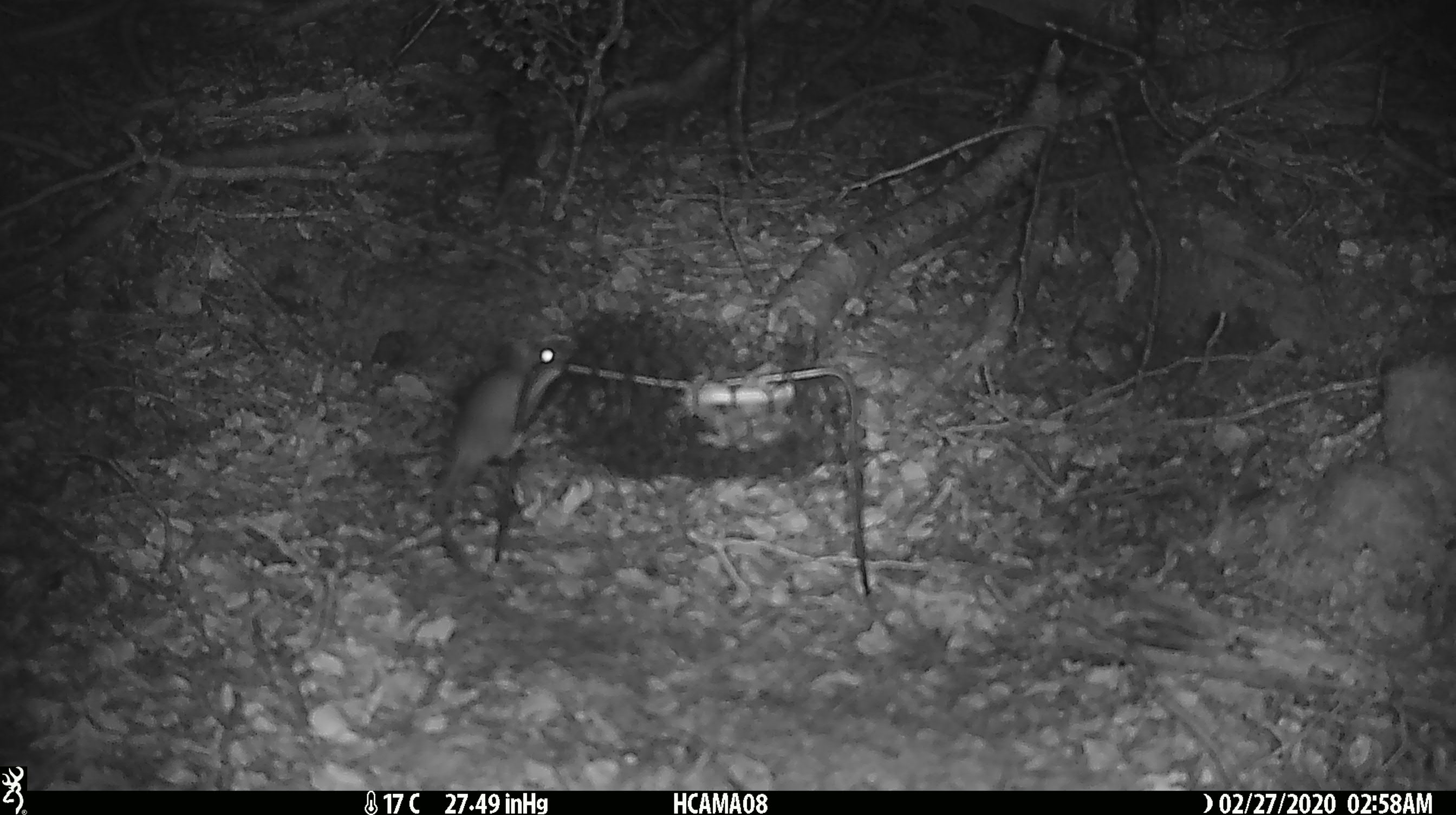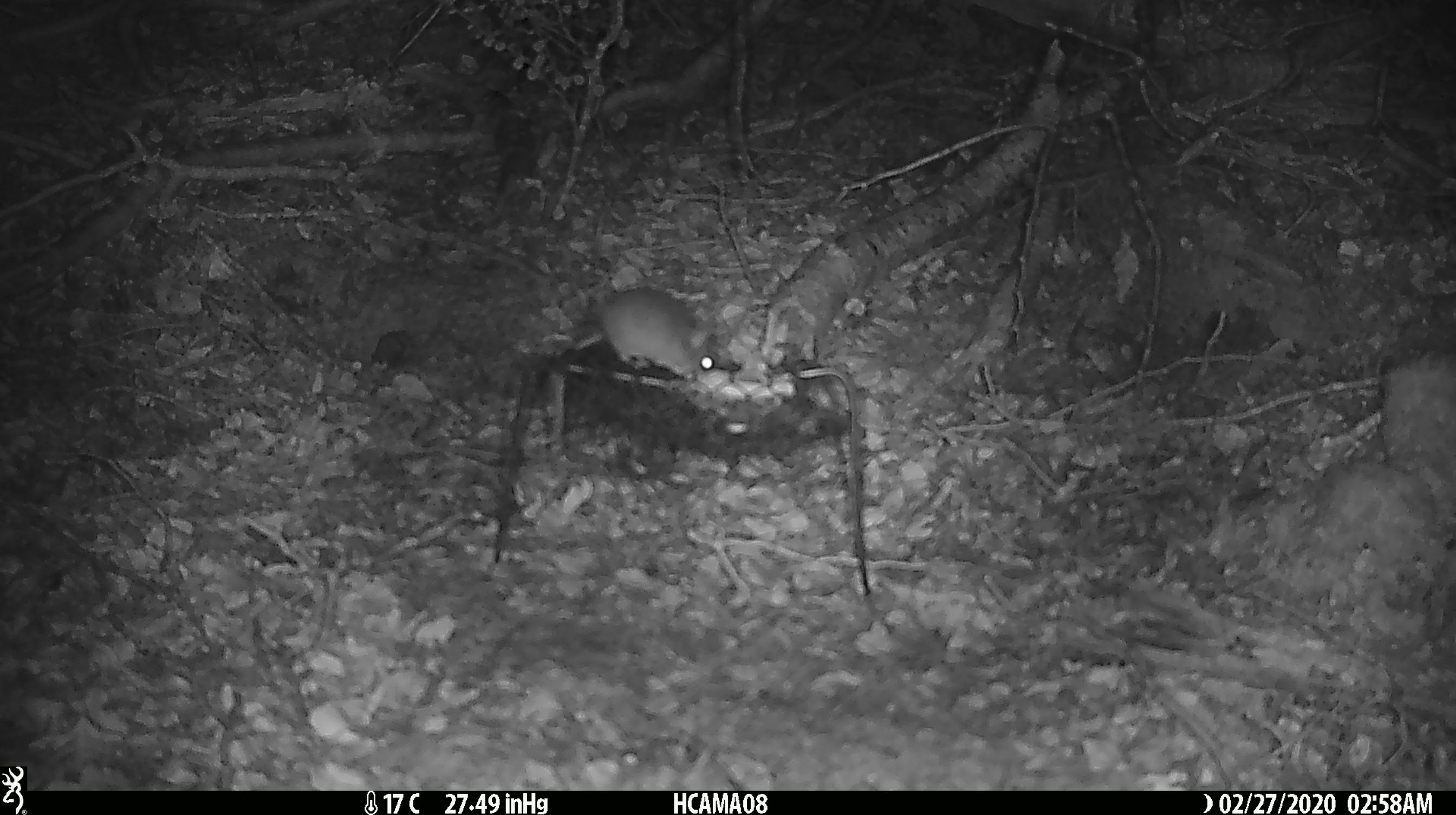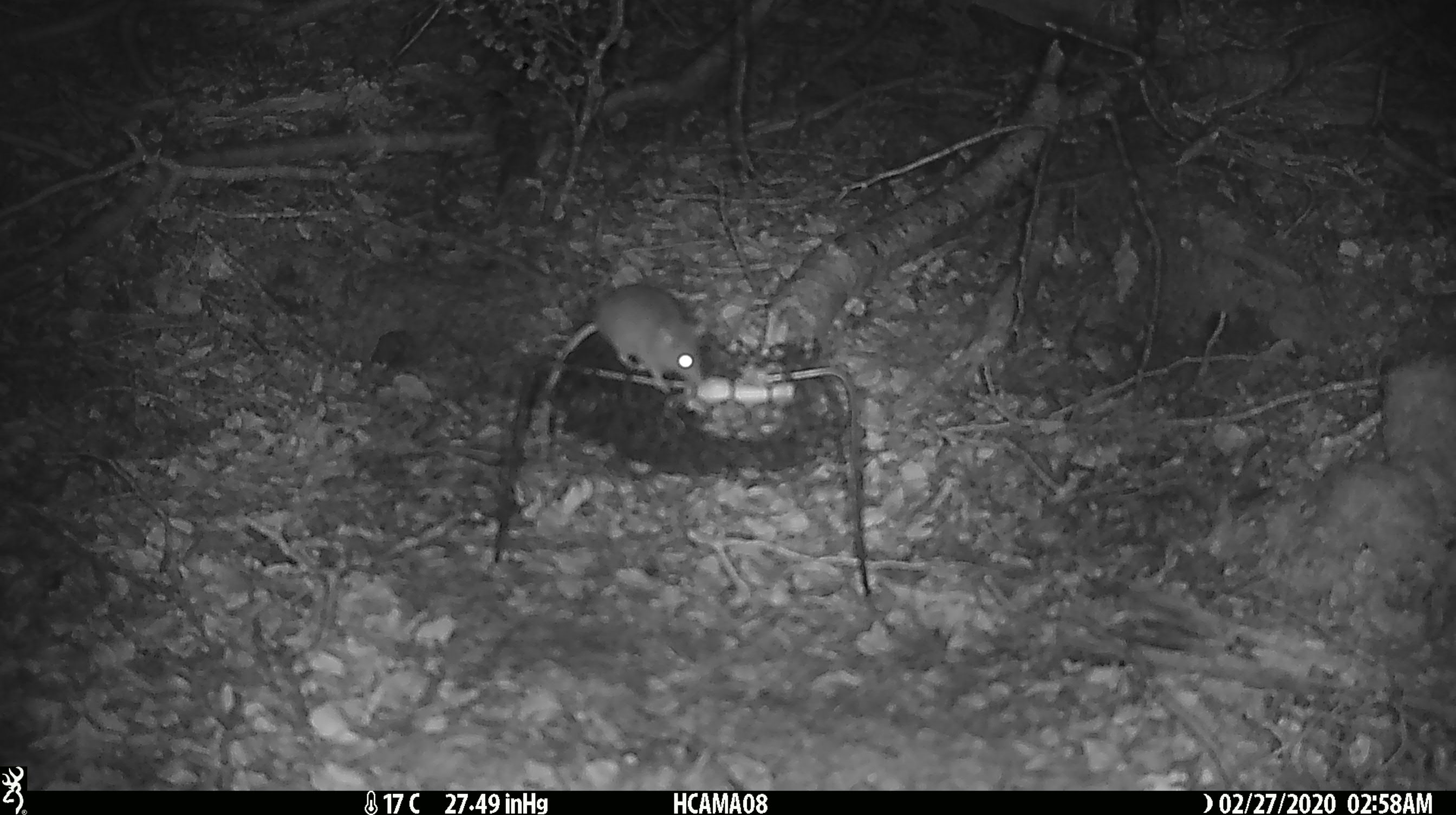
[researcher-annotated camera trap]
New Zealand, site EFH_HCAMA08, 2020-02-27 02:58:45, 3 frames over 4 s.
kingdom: Animalia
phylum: Chordata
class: Mammalia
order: Rodentia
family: Muridae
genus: Mus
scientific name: Mus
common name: mouse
Mouse (Mus).